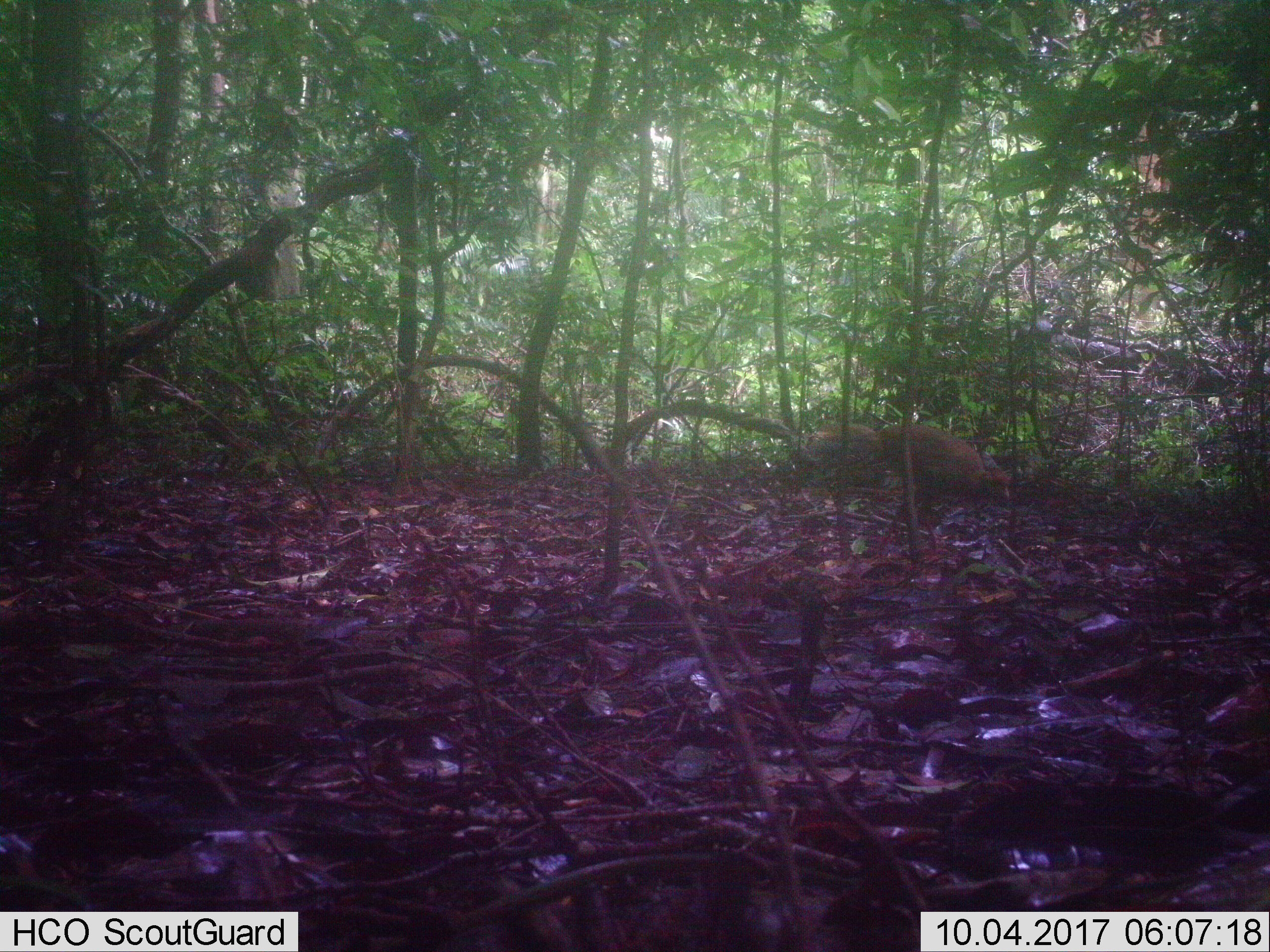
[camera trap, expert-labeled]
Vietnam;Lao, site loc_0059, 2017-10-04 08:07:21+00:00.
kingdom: Animalia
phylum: Chordata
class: Aves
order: Galliformes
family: Phasianidae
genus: Lophura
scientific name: Lophura nycthemera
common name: silver pheasant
Silver pheasant (Lophura nycthemera). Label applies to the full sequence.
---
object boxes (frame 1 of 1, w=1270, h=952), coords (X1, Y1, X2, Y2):
silver pheasant: (800, 421, 1011, 568)